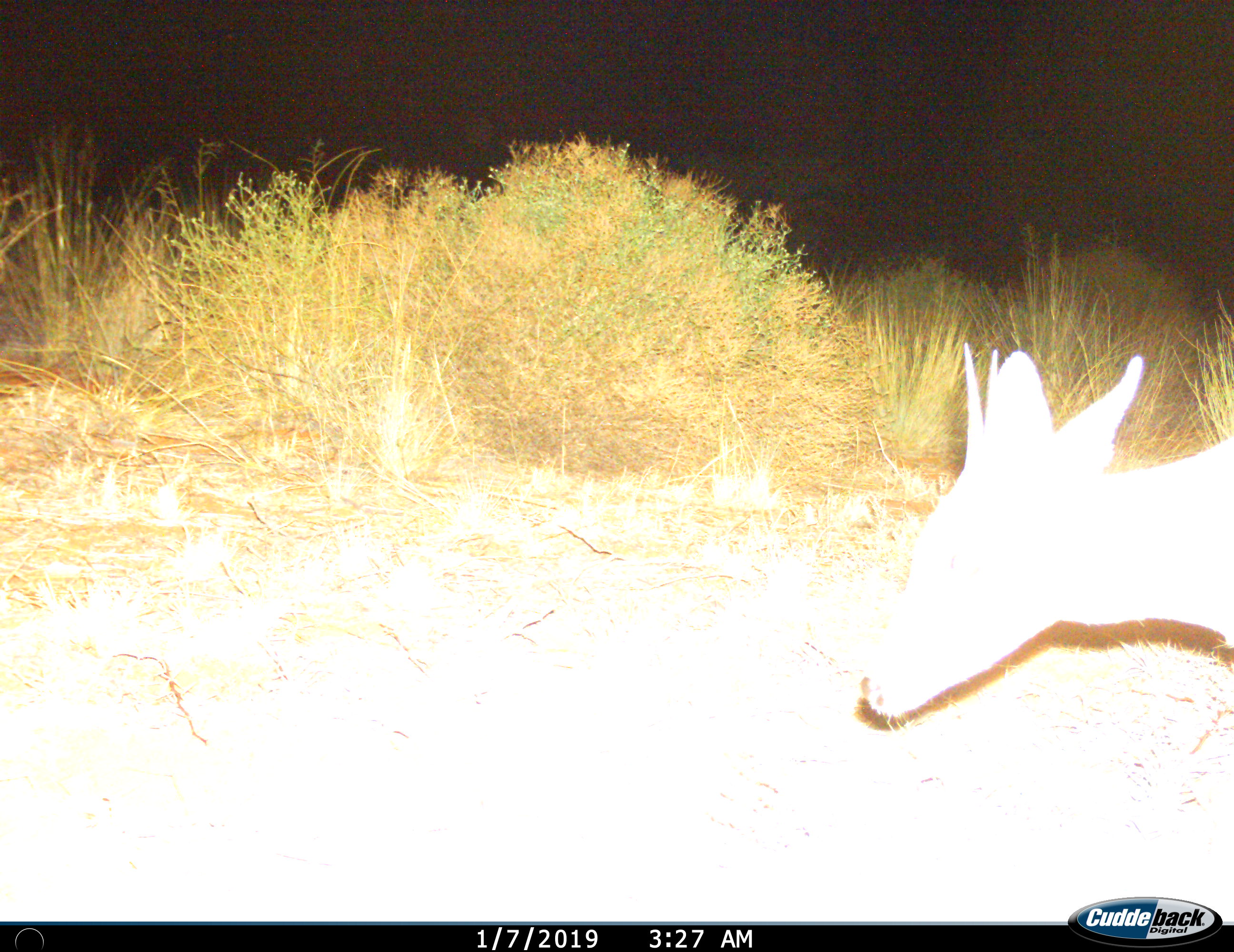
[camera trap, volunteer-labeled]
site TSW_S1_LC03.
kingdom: Animalia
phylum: Chordata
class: Mammalia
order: Artiodactyla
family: Bovidae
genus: Sylvicapra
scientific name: Sylvicapra grimmia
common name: common duiker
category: duikercommongrey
Duikercommongrey (common duiker) (Sylvicapra grimmia), count 1. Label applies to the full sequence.